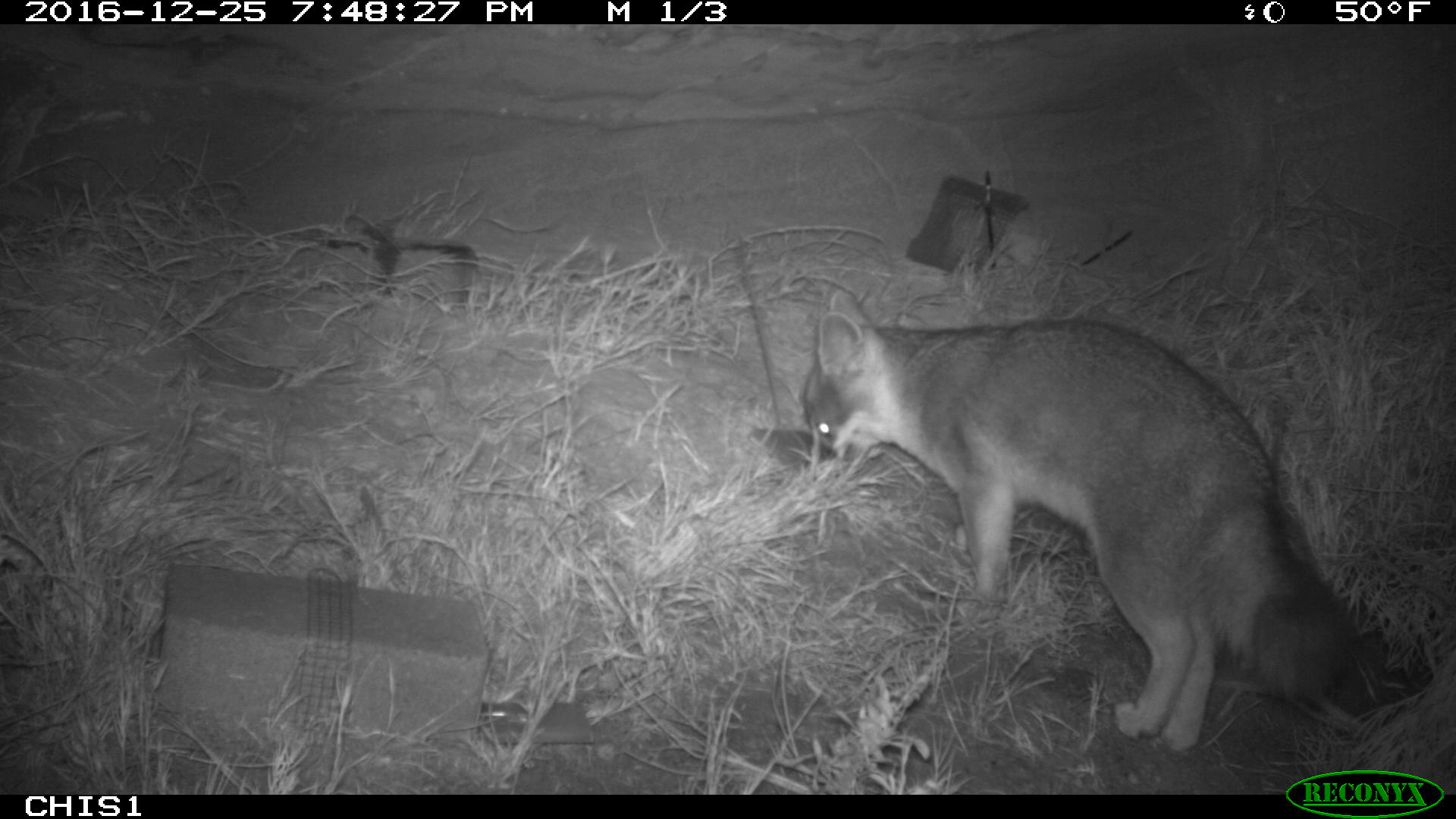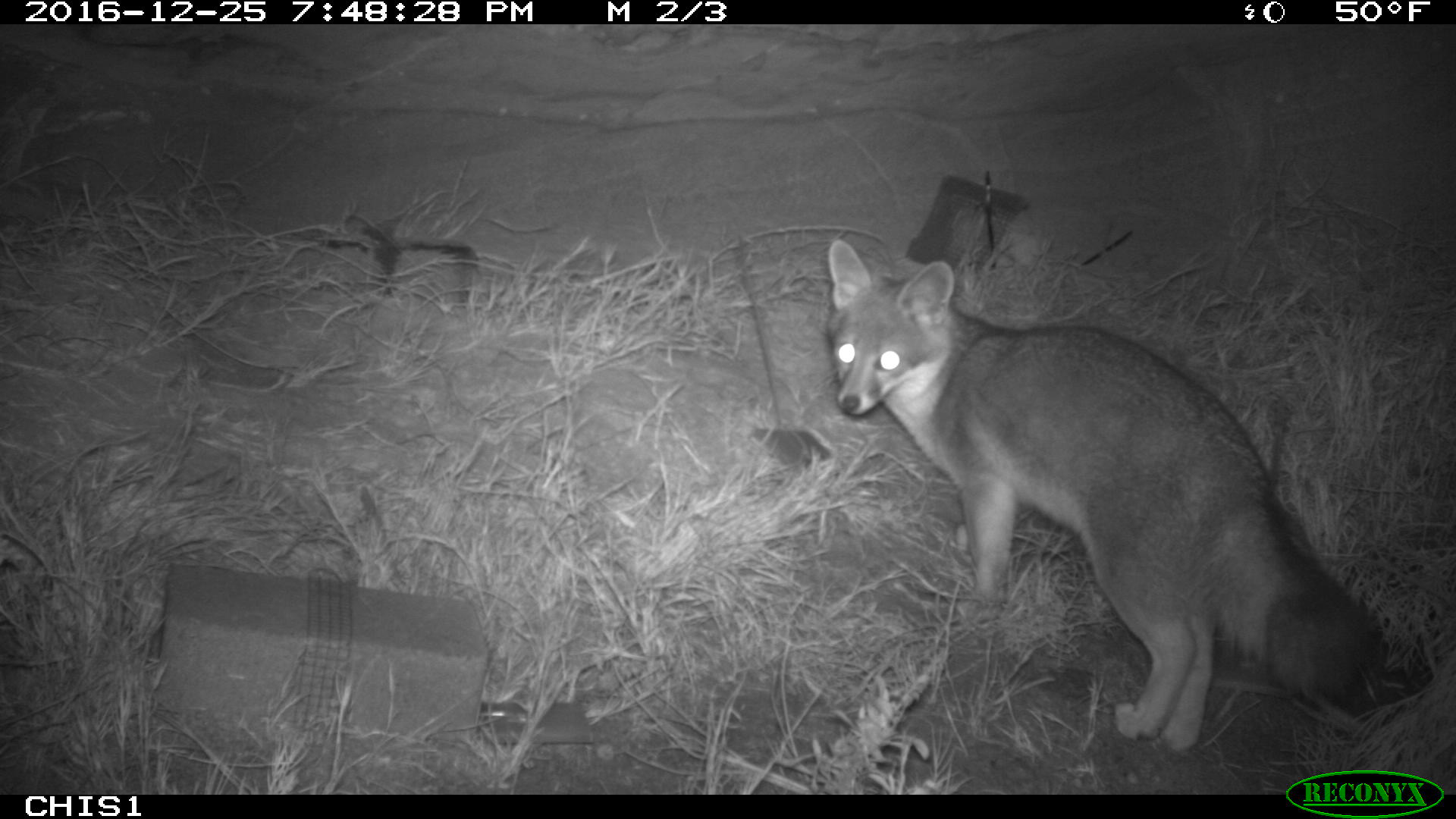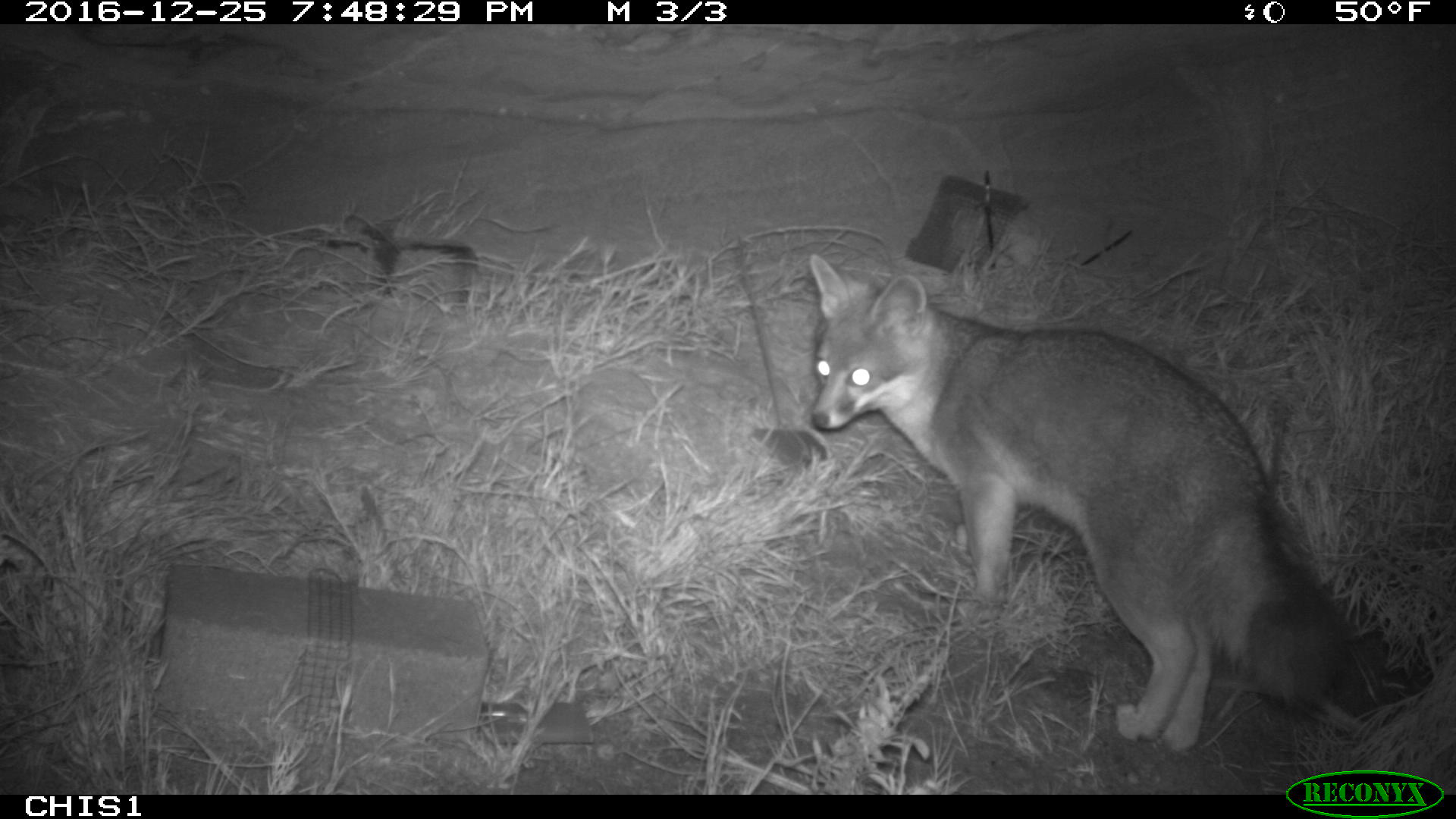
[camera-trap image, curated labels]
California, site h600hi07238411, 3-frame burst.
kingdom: Animalia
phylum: Chordata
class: Mammalia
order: Carnivora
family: Canidae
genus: Urocyon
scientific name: Urocyon littoralis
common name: island fox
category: fox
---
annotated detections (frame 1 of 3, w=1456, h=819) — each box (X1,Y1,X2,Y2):
fox: (802,289,1360,753)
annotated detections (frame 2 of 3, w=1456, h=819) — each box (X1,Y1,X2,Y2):
fox: (827,237,1379,752)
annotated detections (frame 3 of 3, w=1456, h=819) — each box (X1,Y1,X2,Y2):
fox: (807,253,1351,752)